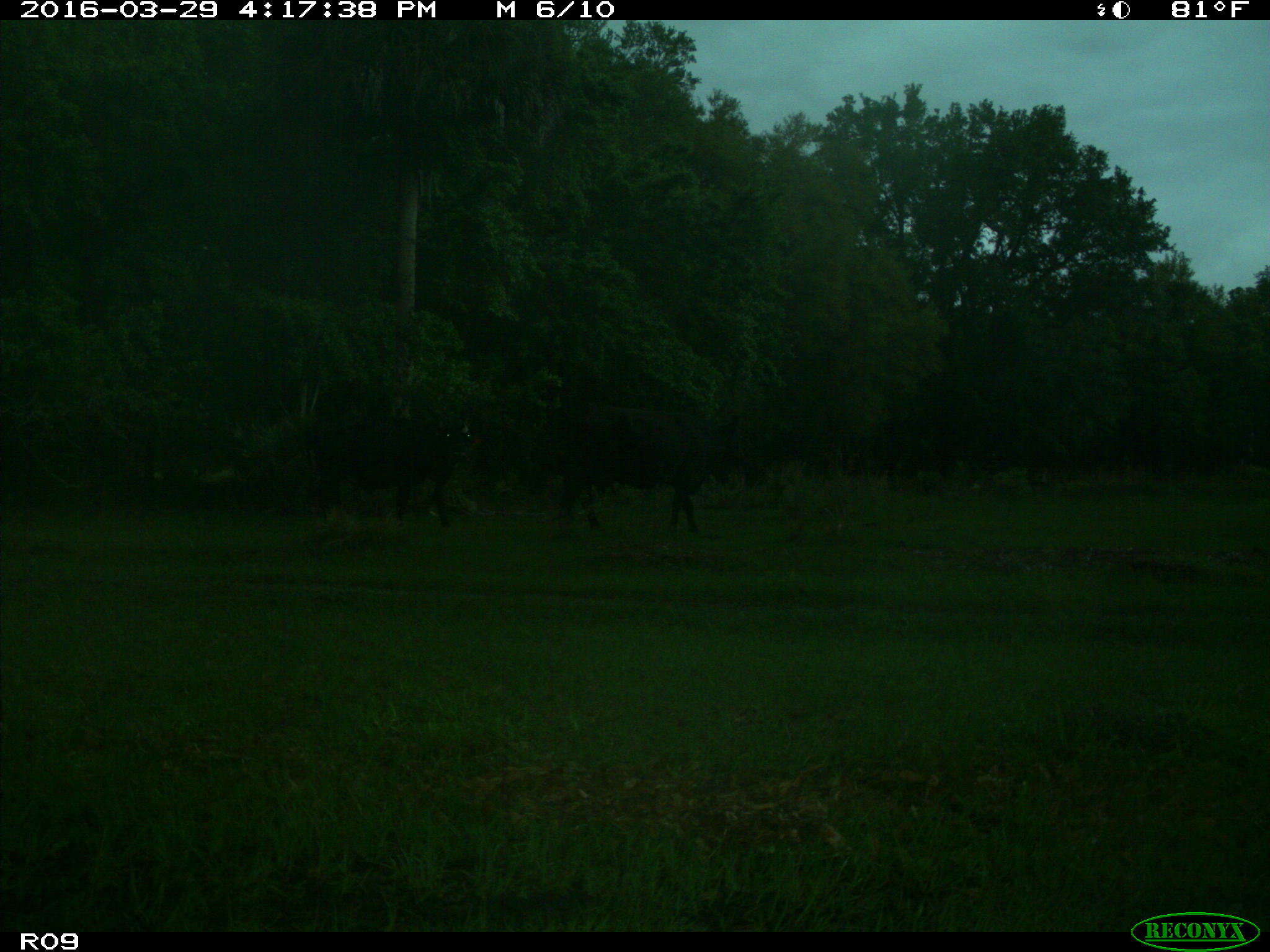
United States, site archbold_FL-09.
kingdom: Animalia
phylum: Chordata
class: Mammalia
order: Artiodactyla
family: Bovidae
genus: Bos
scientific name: Bos taurus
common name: domestic cow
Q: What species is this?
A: Bos taurus (domestic cow).